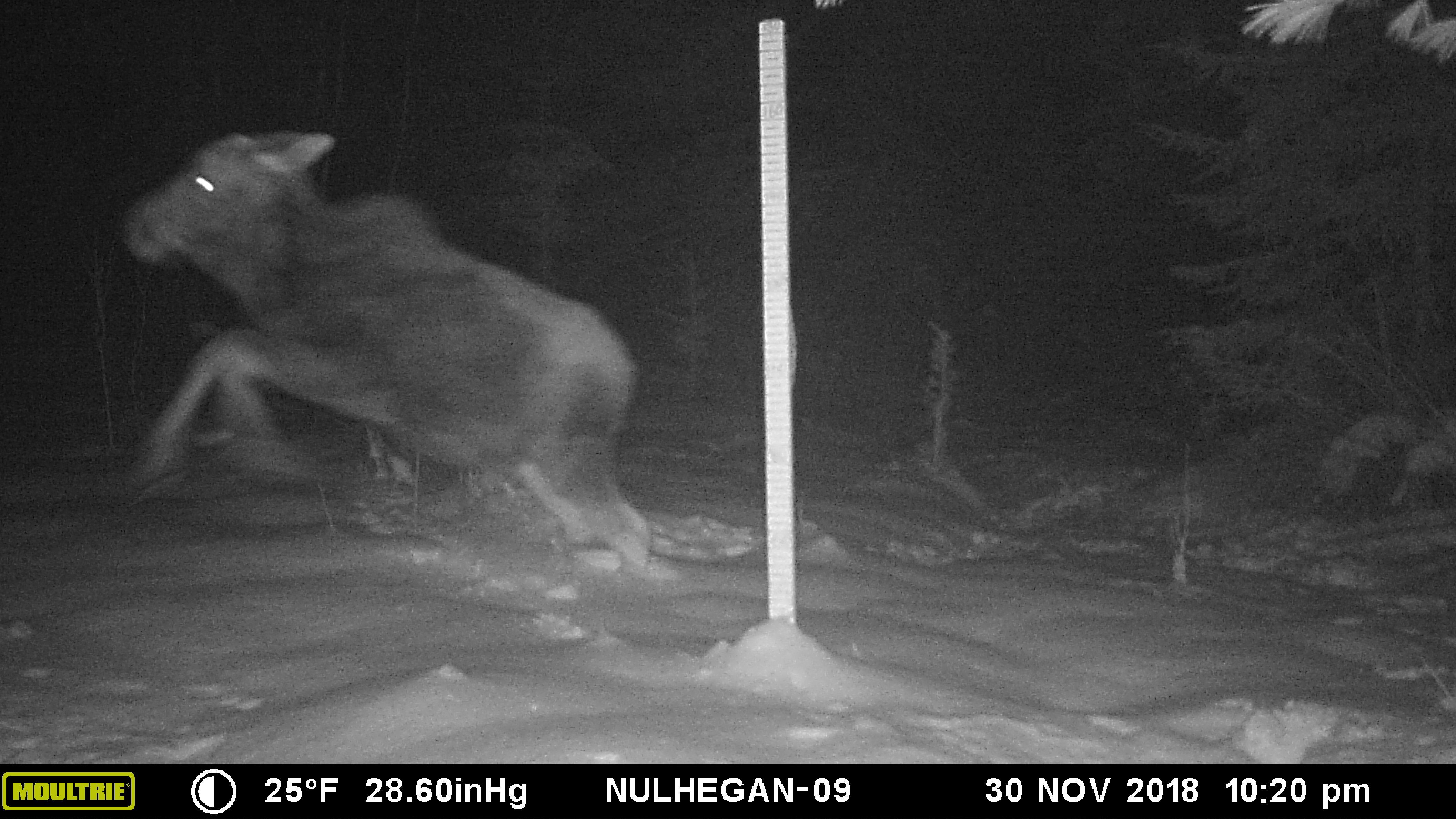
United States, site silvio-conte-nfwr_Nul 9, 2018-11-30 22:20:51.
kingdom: Animalia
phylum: Chordata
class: Mammalia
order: Artiodactyla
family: Cervidae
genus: Alces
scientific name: Alces alces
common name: moose